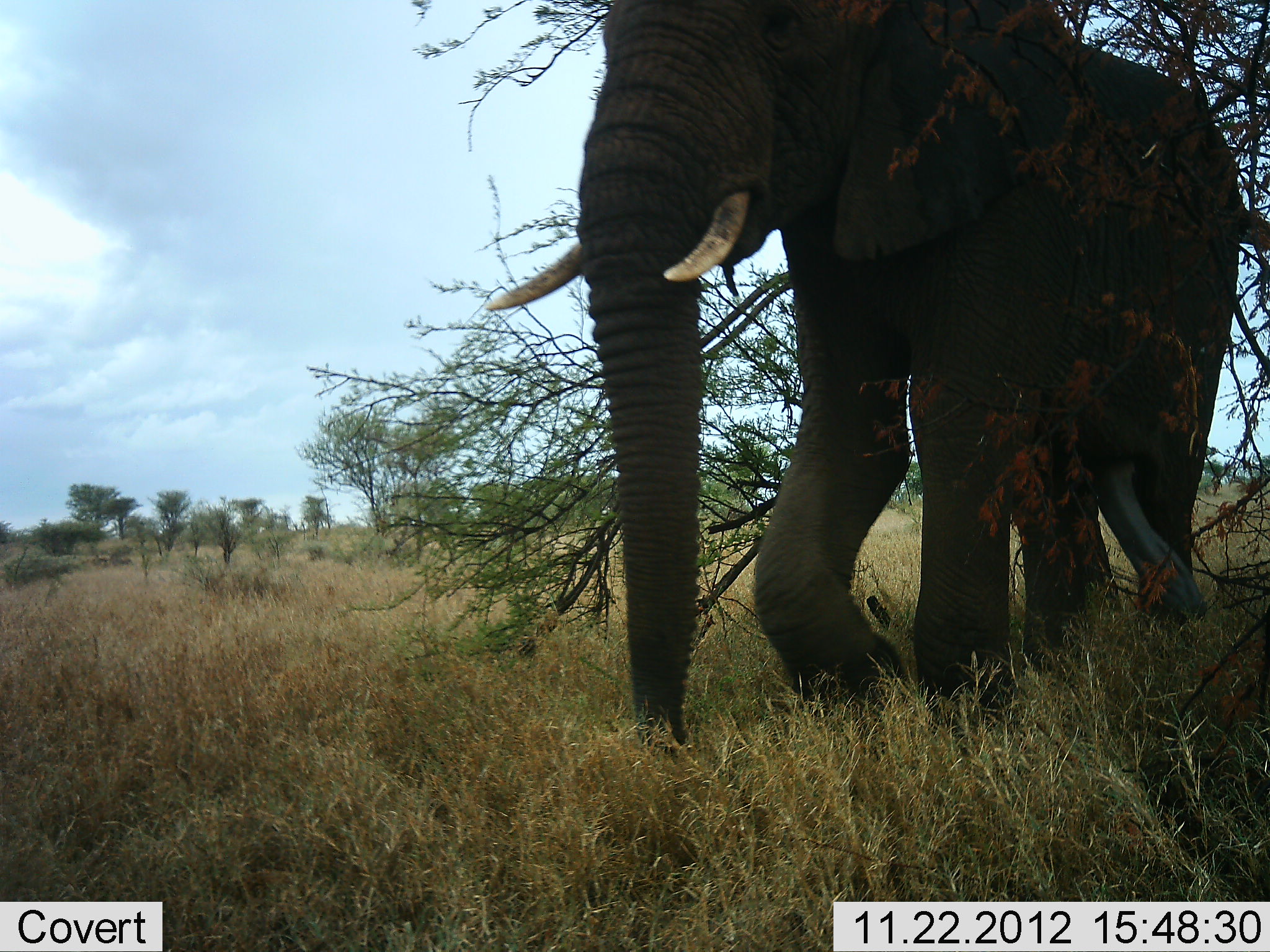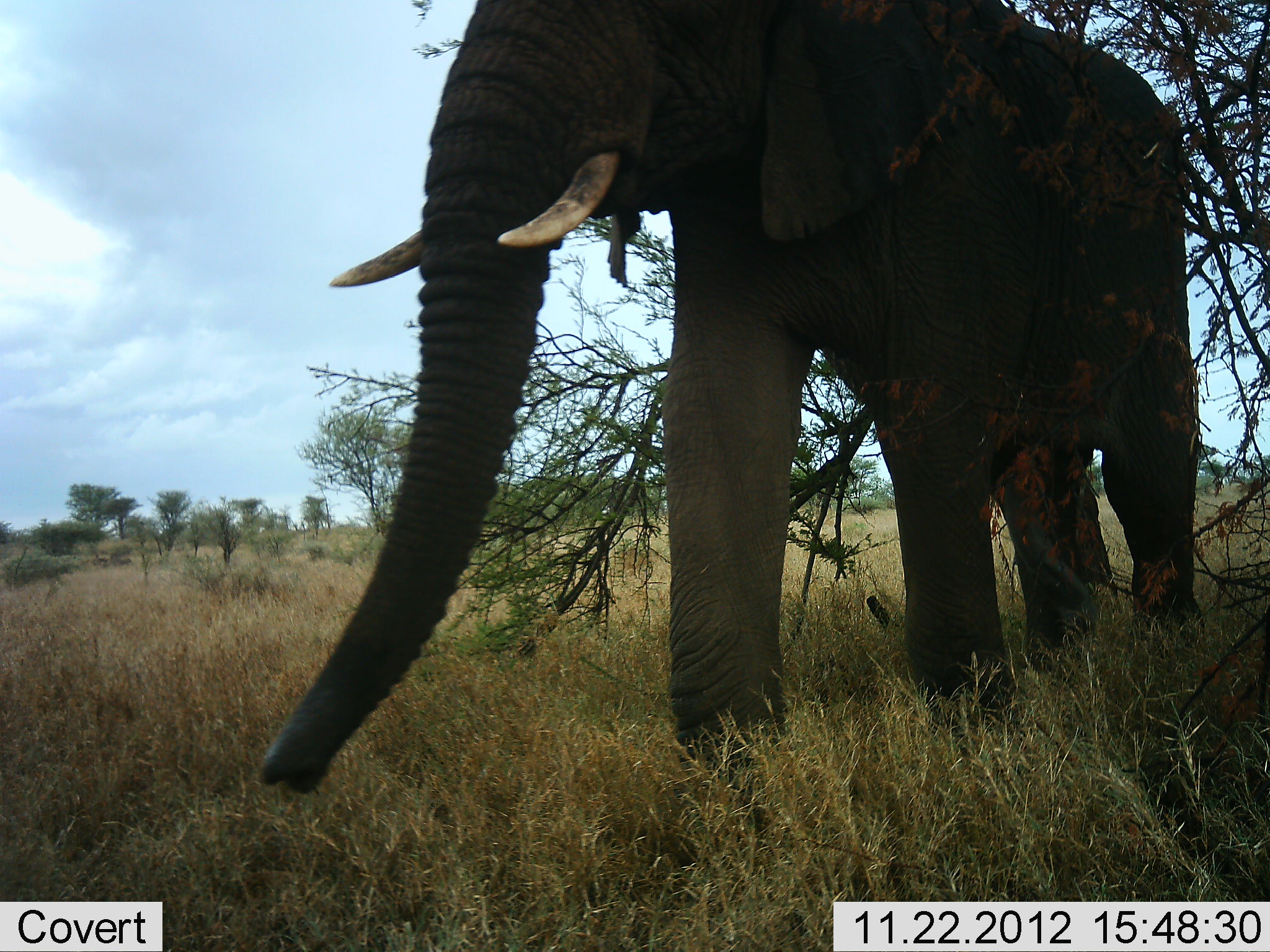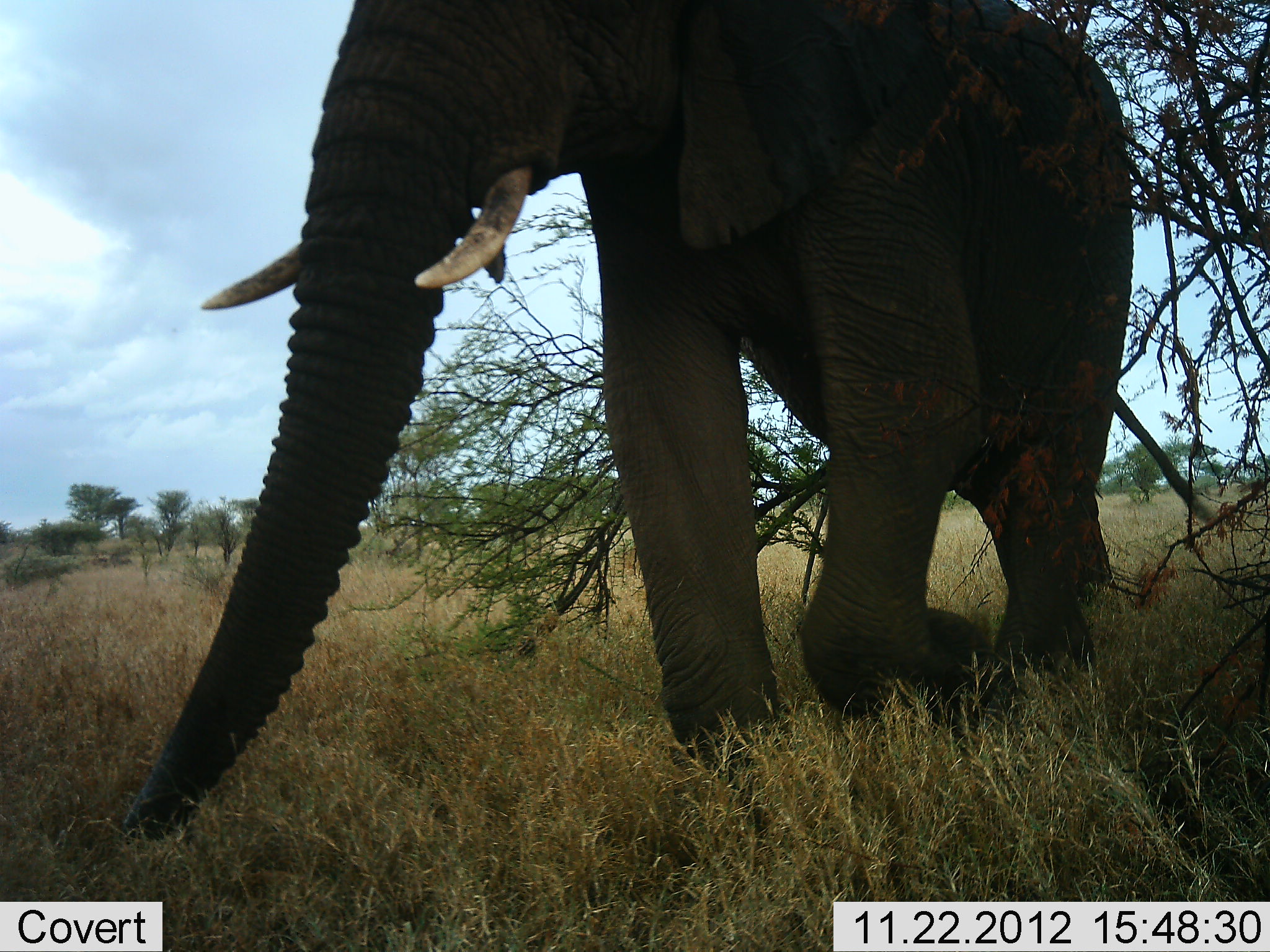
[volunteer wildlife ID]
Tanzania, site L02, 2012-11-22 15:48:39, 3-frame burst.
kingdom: Animalia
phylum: Chordata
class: Mammalia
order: Proboscidea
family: Elephantidae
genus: Loxodonta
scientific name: Loxodonta africana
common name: african bush elephant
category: elephant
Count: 1.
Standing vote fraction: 20%.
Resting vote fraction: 0%.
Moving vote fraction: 90%.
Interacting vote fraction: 0%.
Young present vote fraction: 0%.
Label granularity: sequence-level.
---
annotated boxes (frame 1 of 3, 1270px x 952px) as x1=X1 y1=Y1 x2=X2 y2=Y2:
animal: x1=487 y1=2 x2=1269 y2=748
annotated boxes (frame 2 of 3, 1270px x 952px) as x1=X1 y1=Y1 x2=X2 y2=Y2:
animal: x1=258 y1=2 x2=1201 y2=795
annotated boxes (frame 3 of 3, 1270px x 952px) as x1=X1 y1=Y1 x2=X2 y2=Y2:
animal: x1=125 y1=2 x2=1134 y2=847